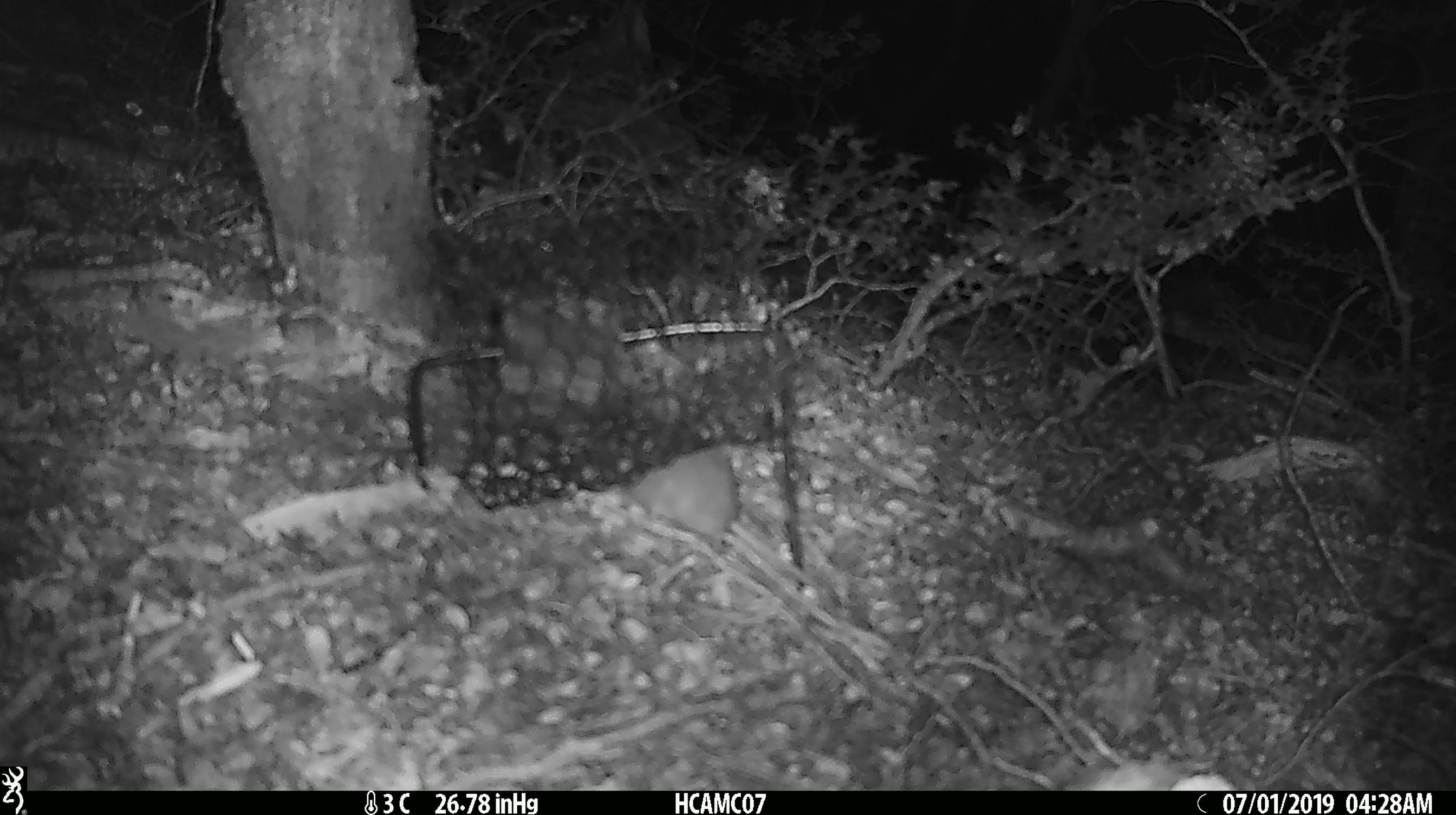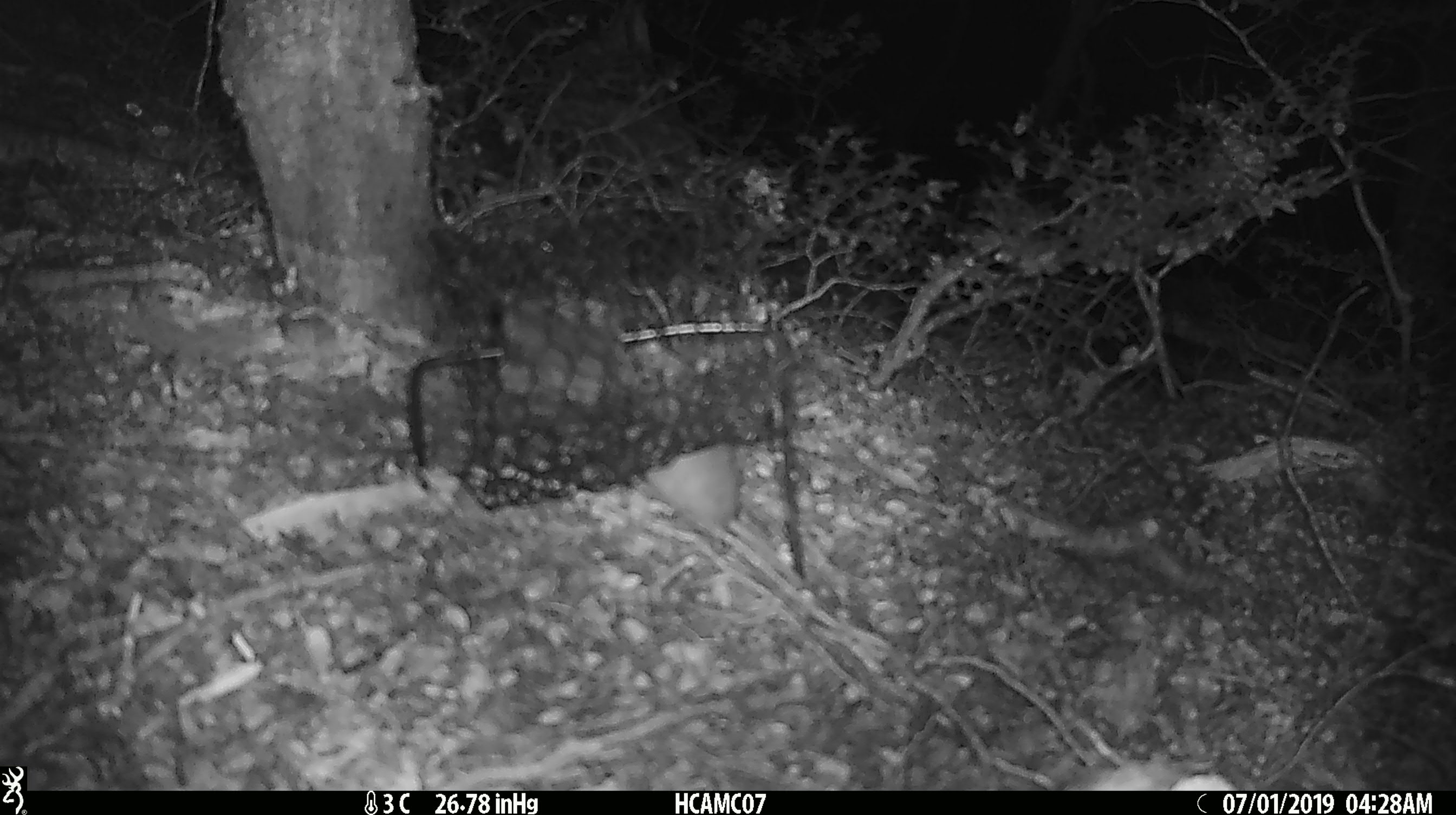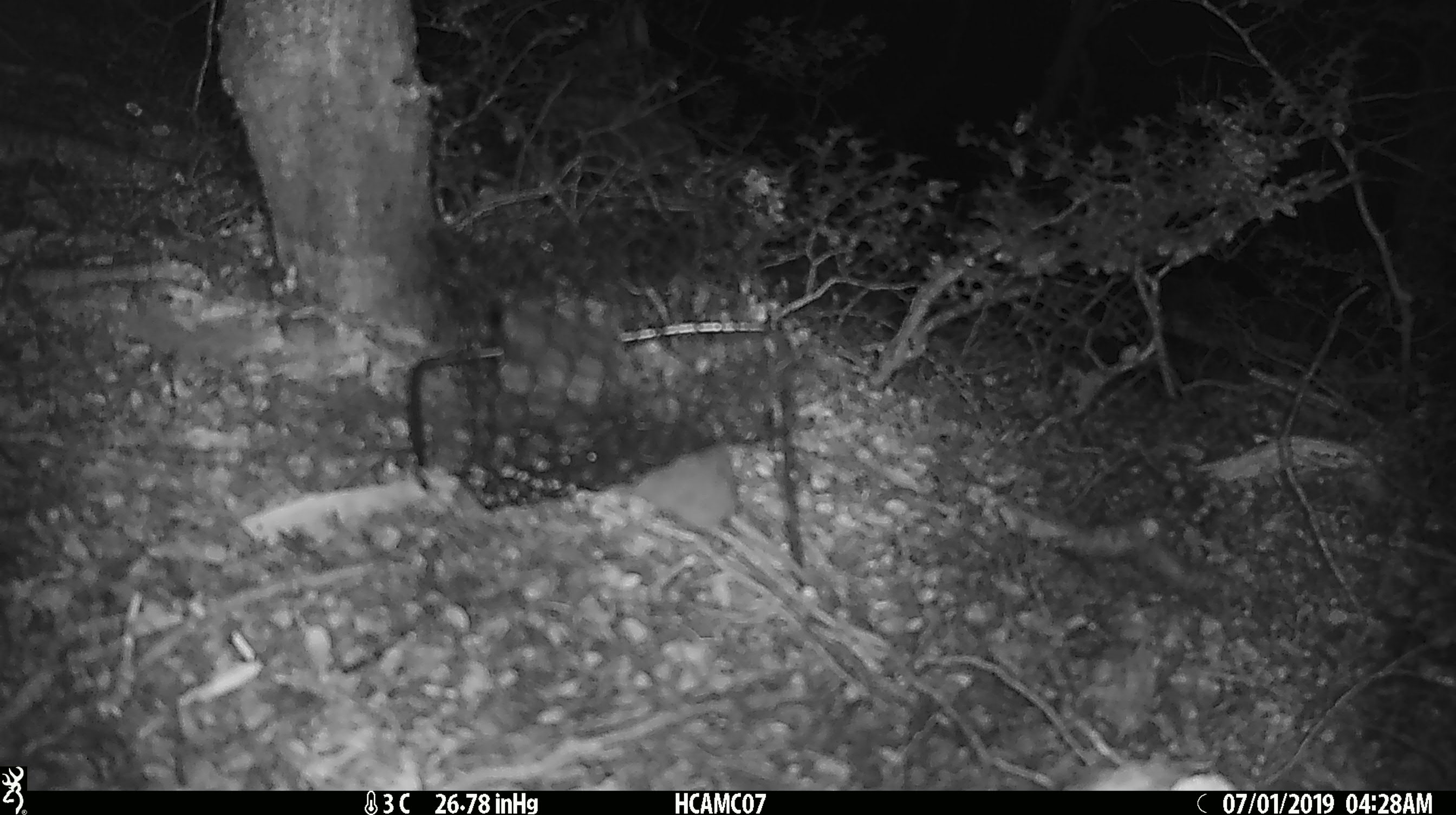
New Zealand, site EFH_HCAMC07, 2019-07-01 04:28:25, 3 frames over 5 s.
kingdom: Animalia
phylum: Chordata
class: Mammalia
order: Rodentia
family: Muridae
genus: Mus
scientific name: Mus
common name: mouse